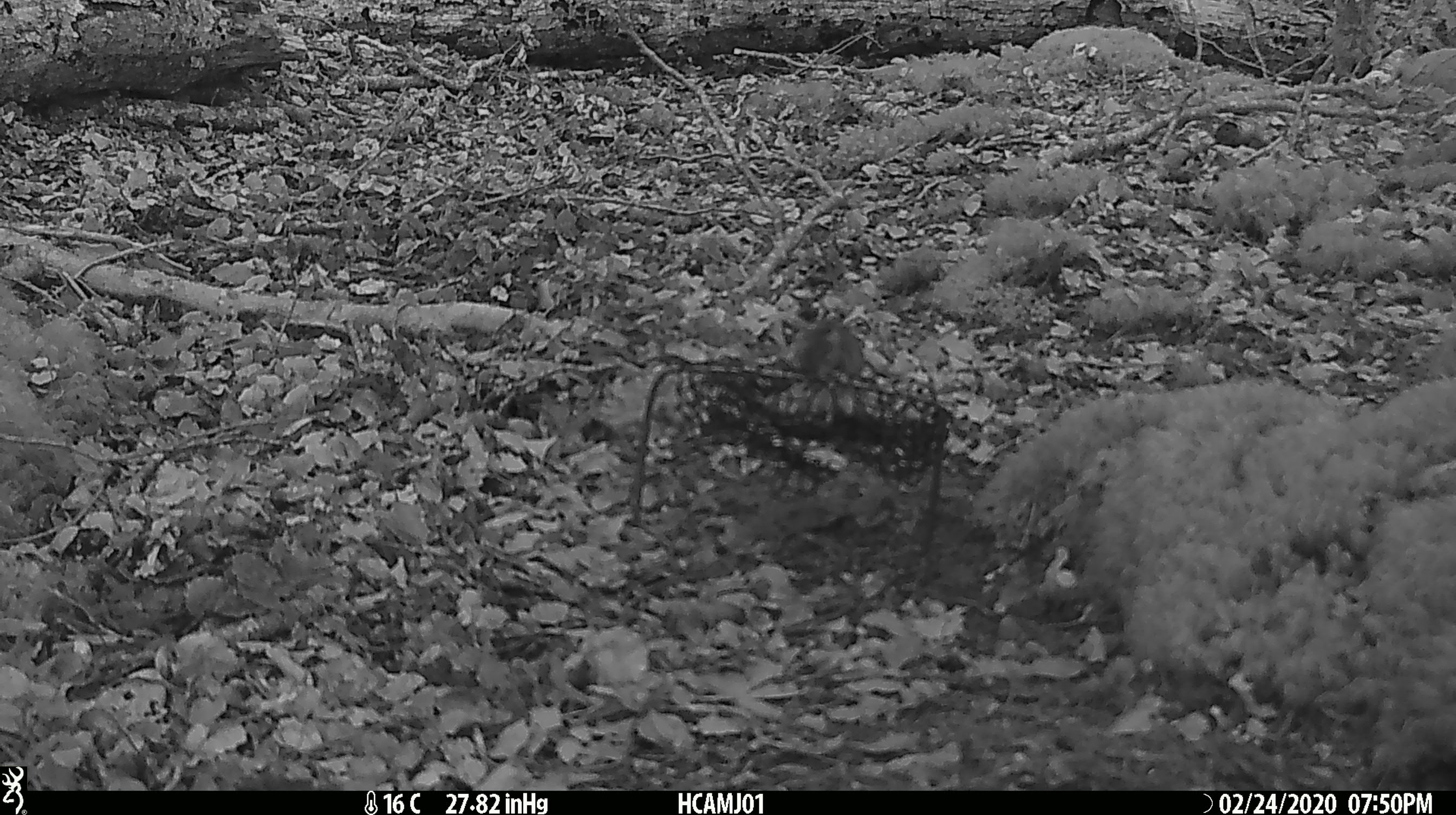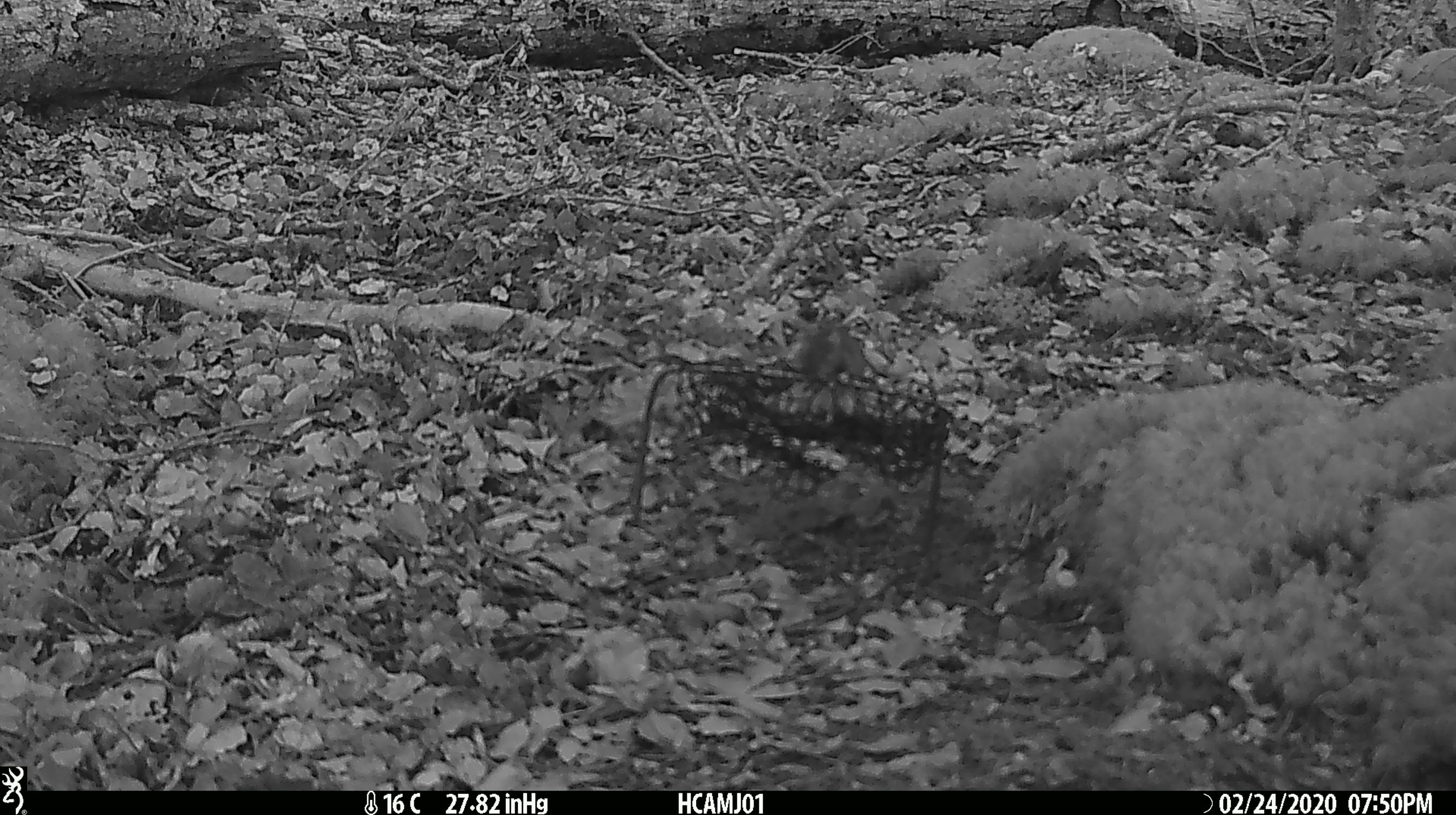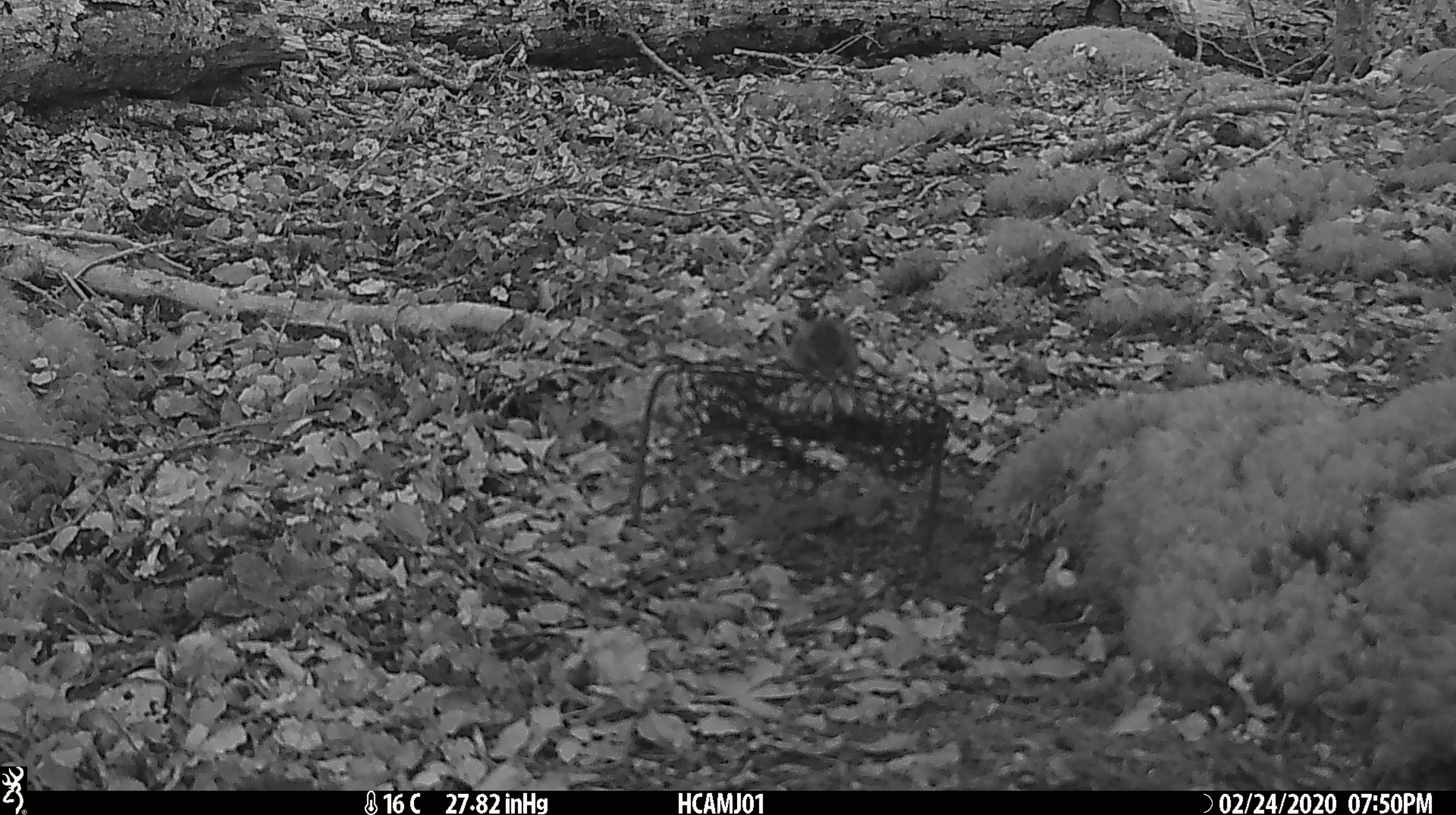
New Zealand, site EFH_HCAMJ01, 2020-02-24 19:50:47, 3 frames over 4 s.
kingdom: Animalia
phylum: Chordata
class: Mammalia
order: Rodentia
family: Muridae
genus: Mus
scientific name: Mus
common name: mouse